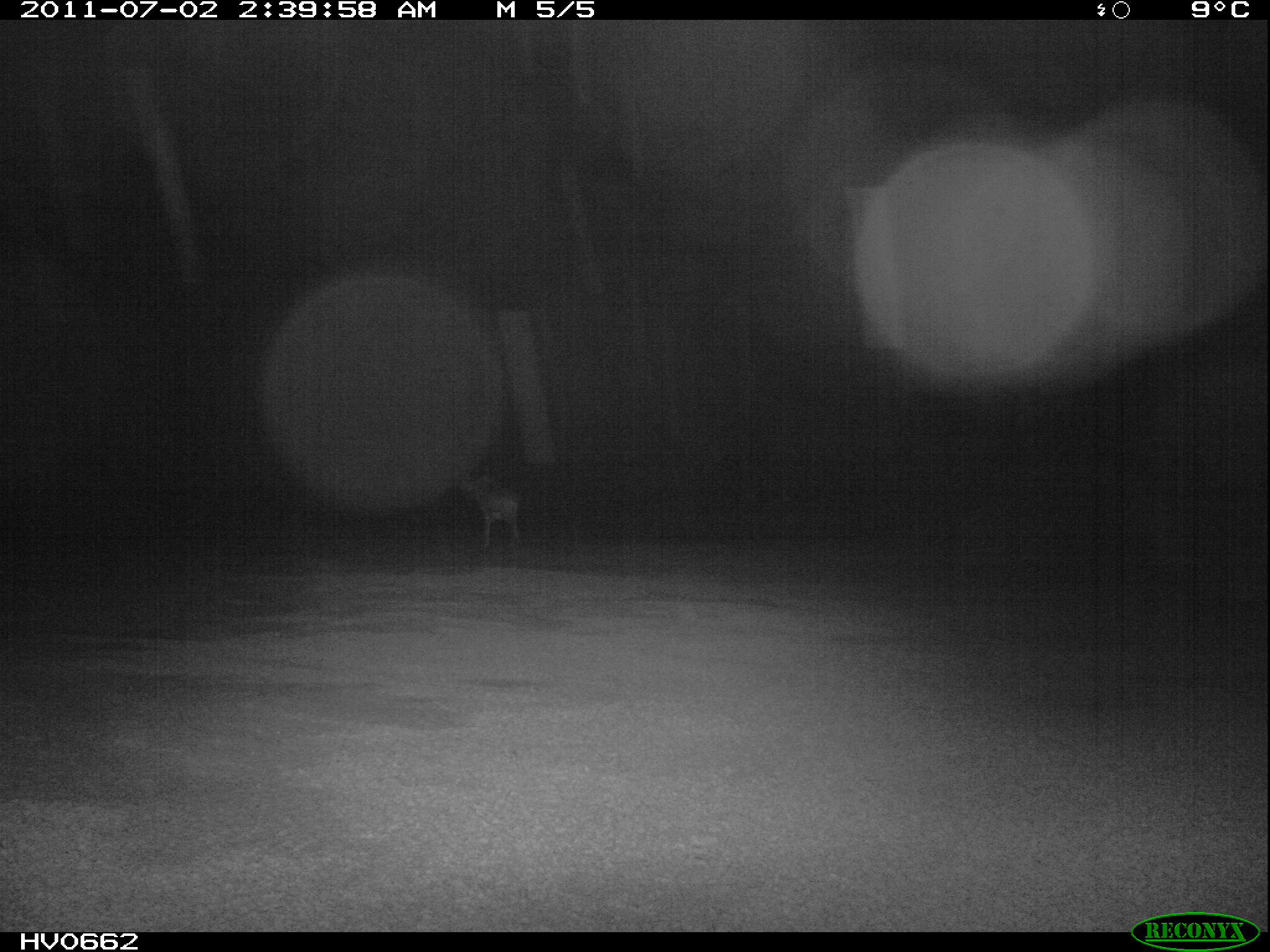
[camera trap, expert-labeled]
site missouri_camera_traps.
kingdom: Animalia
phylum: Chordata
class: Mammalia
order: Artiodactyla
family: Bovidae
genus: Ovis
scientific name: Ovis ammon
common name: mouflon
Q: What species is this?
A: Mouflon (Ovis ammon).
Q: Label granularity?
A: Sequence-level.